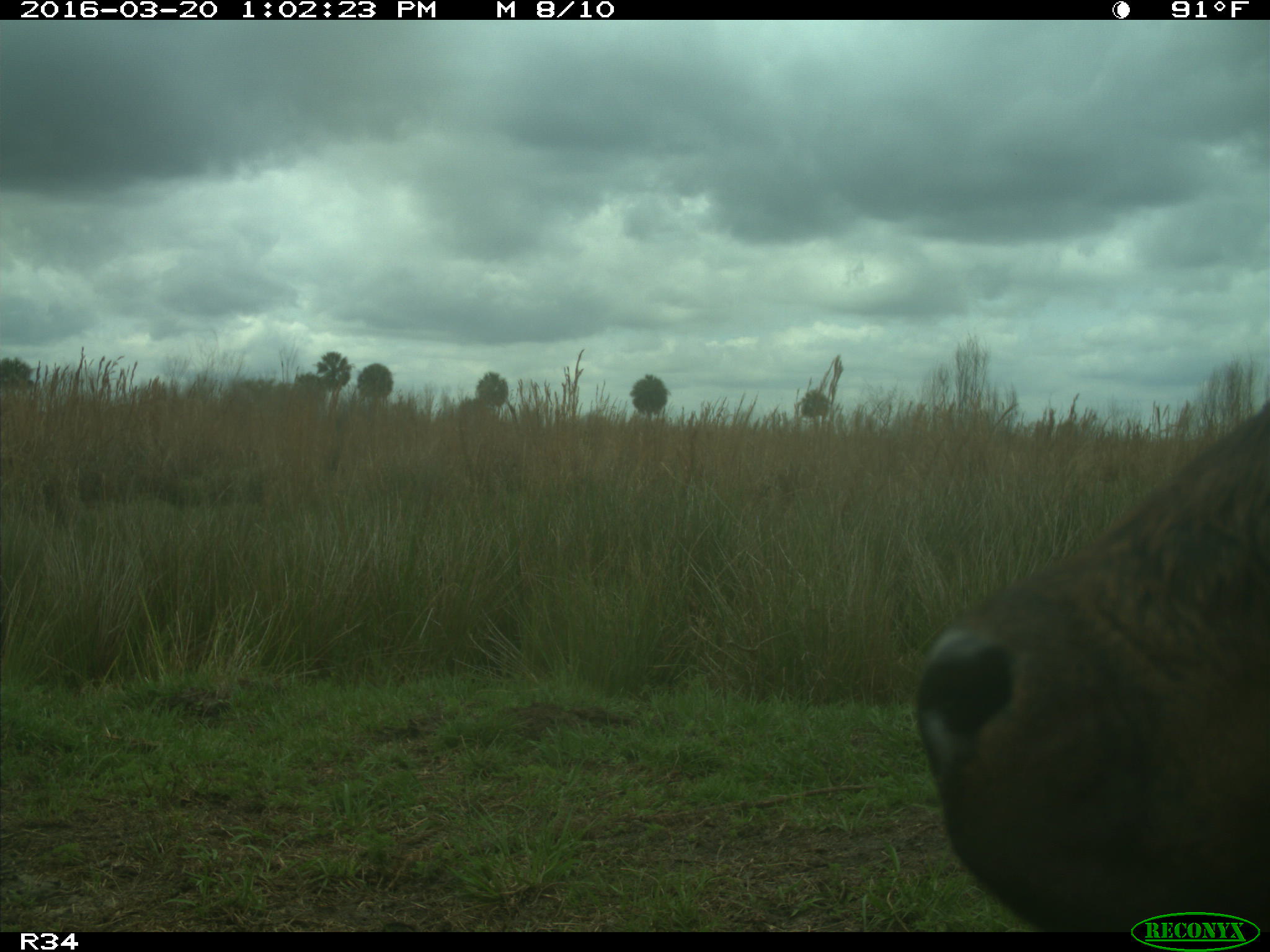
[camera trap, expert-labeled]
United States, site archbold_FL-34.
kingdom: Animalia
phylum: Chordata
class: Mammalia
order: Artiodactyla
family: Bovidae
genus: Bos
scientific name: Bos taurus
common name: domestic cow